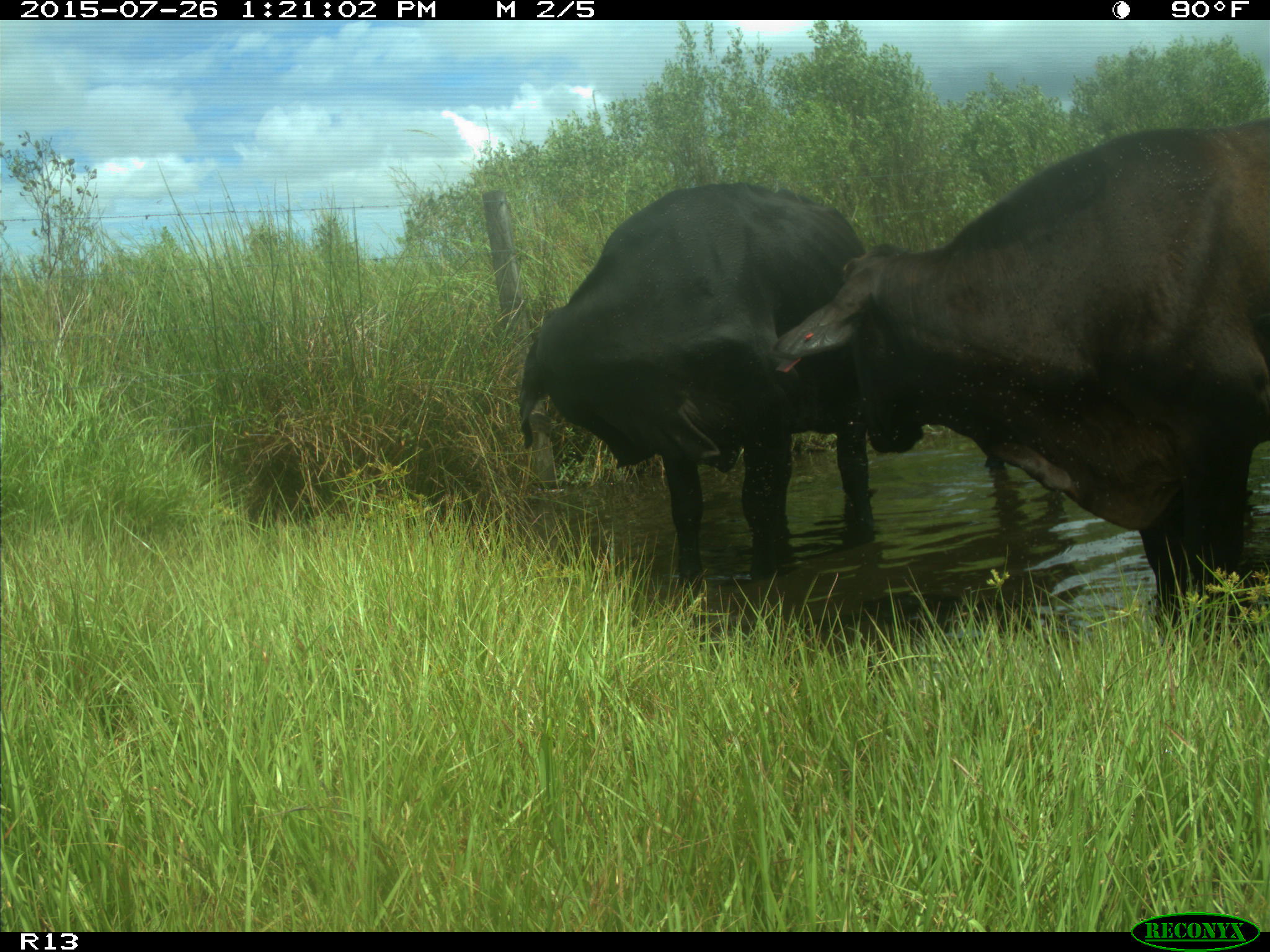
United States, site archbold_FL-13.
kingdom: Animalia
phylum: Chordata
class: Mammalia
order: Artiodactyla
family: Bovidae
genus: Bos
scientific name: Bos taurus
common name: domestic cow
Bos taurus (domestic cow).